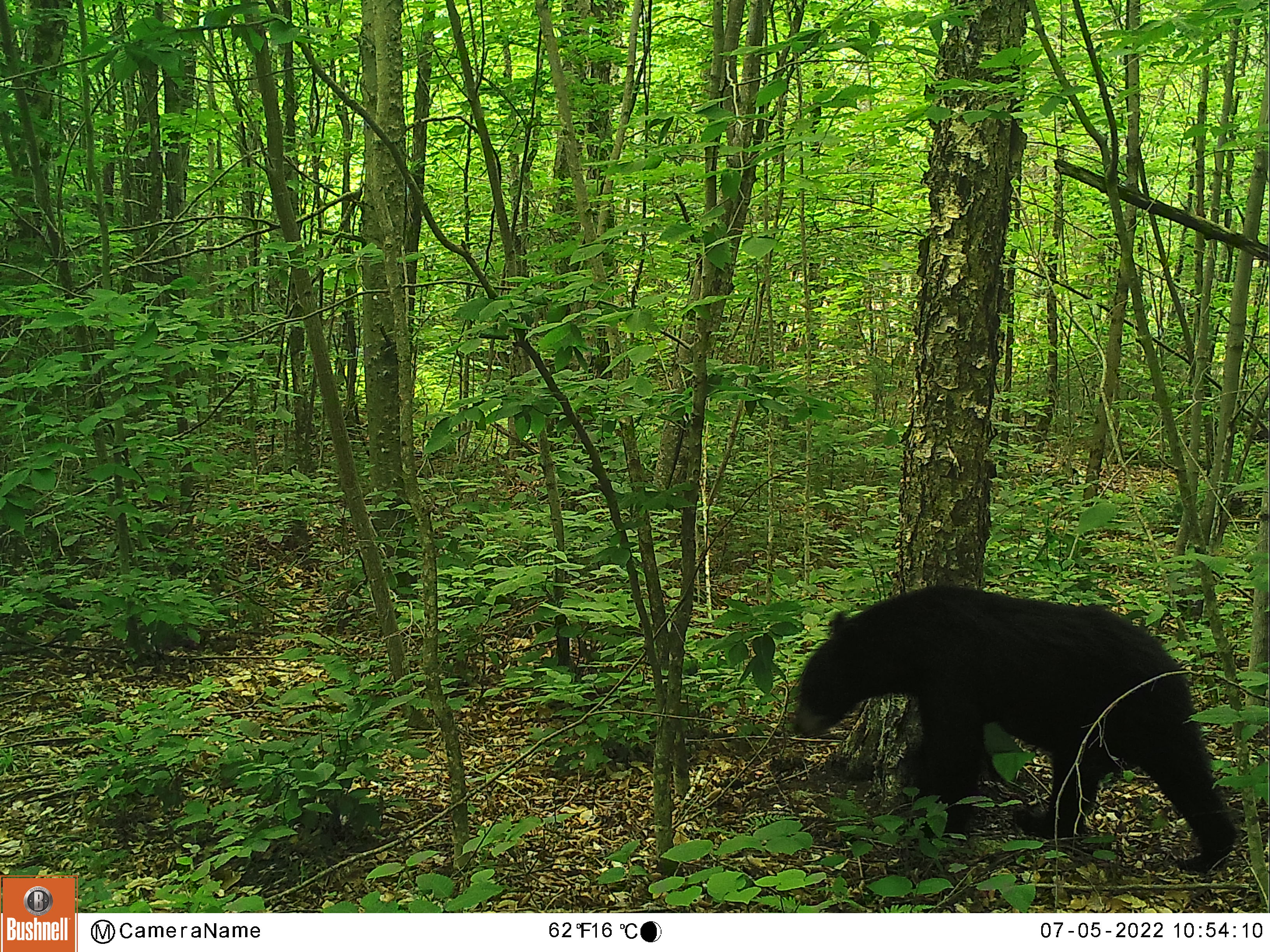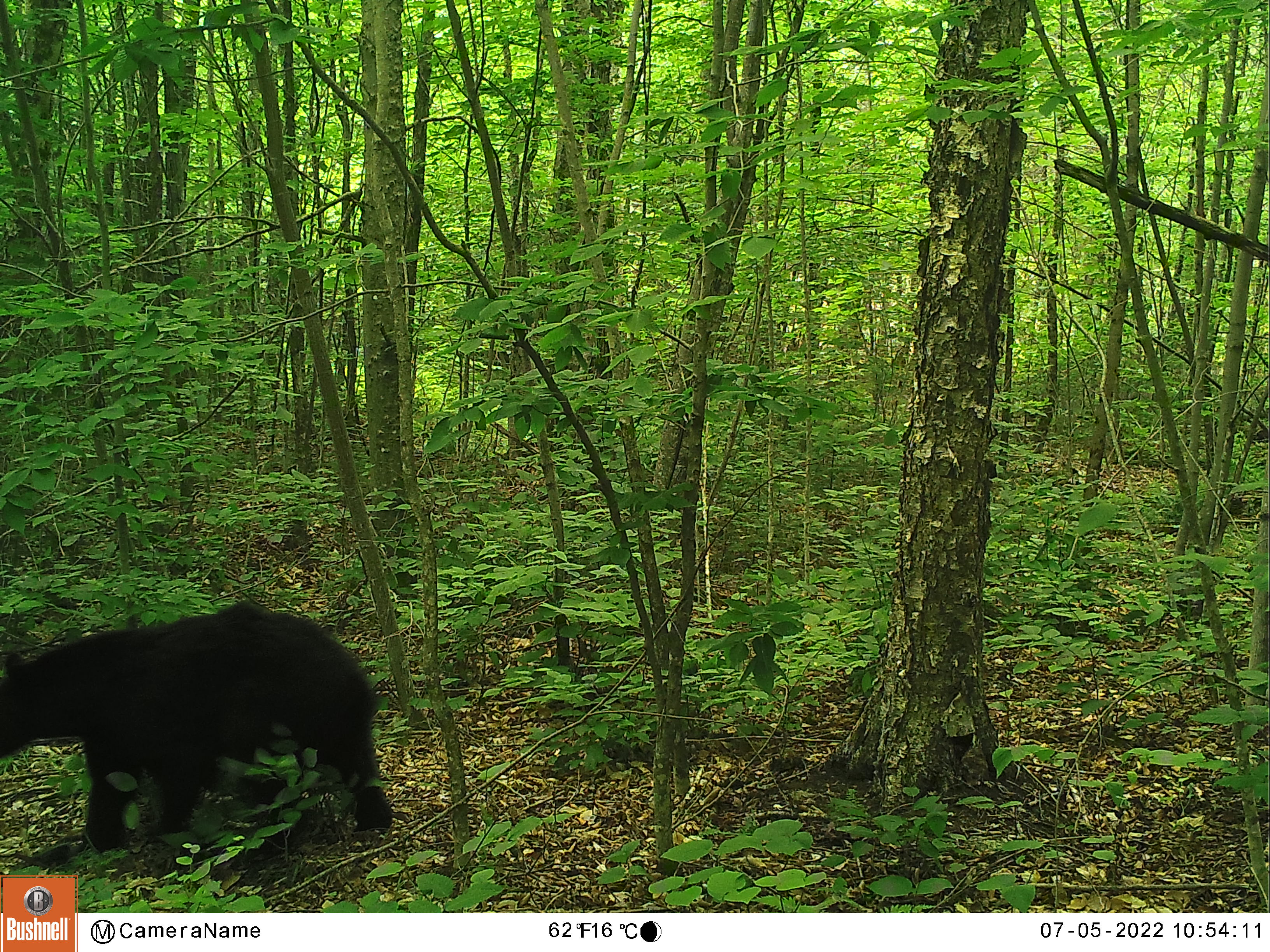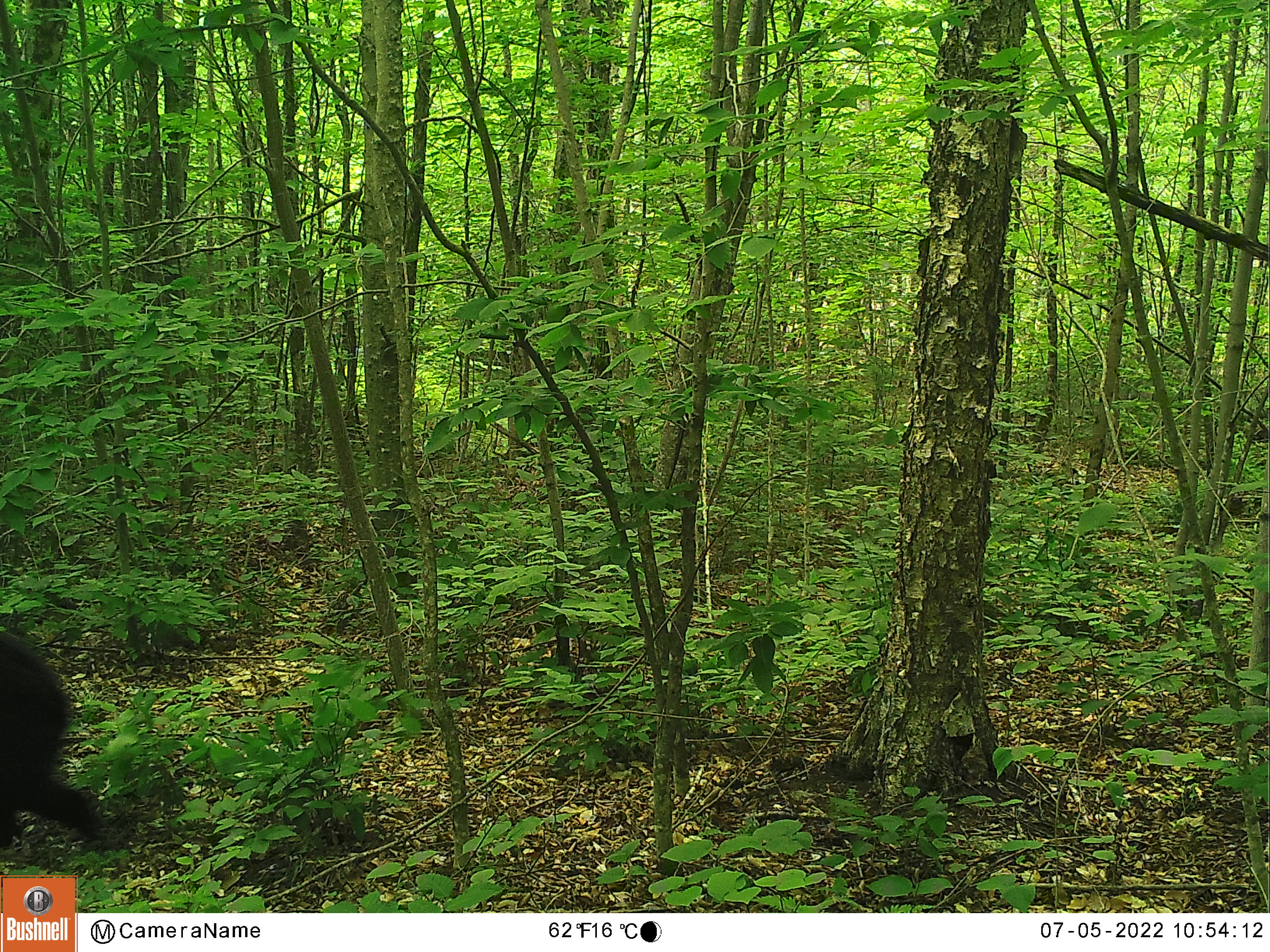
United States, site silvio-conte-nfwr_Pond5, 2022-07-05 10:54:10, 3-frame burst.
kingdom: Animalia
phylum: Chordata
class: Mammalia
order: Carnivora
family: Ursidae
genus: Ursus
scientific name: Ursus americanus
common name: black bear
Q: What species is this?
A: Black bear (Ursus americanus).